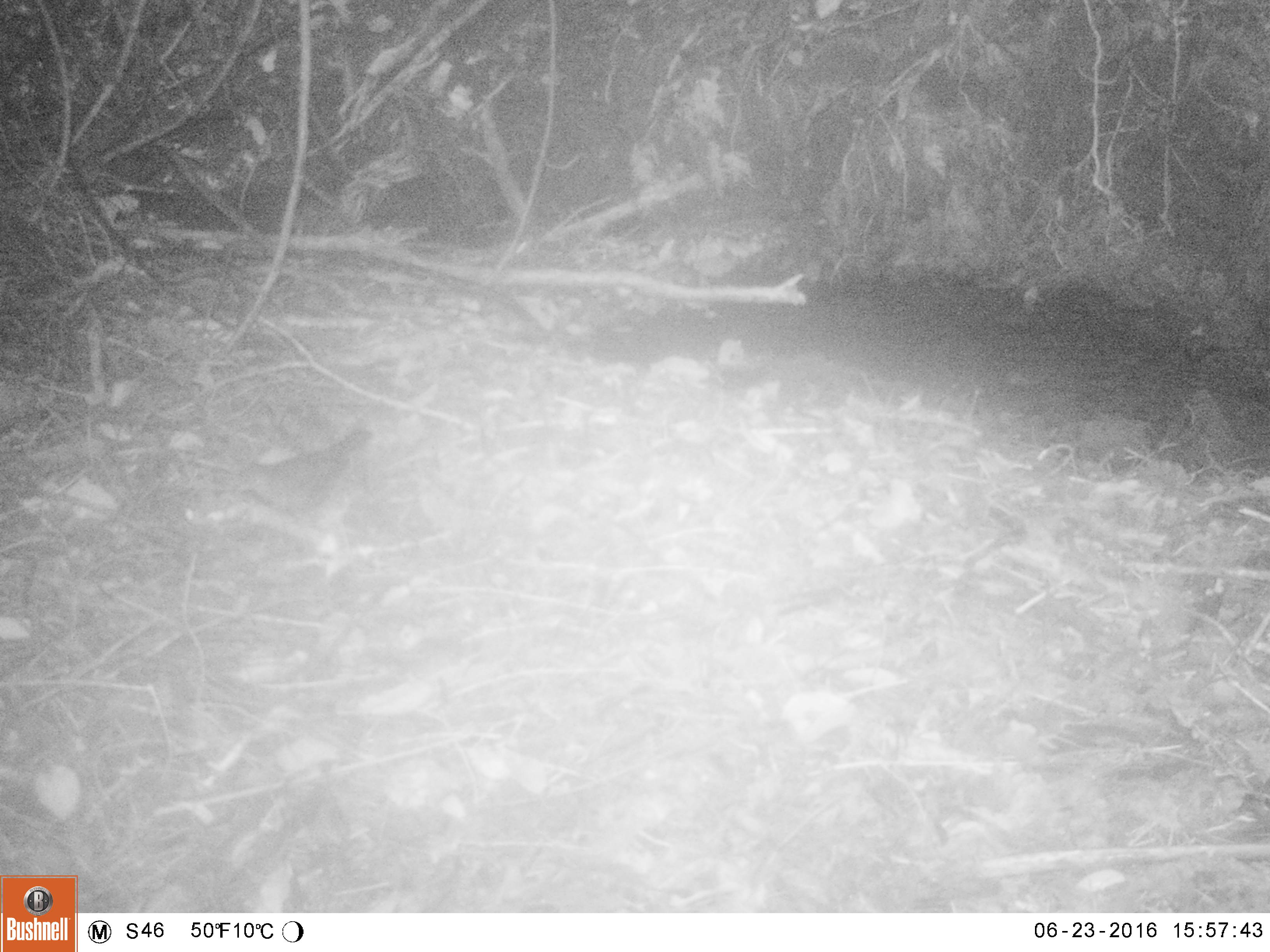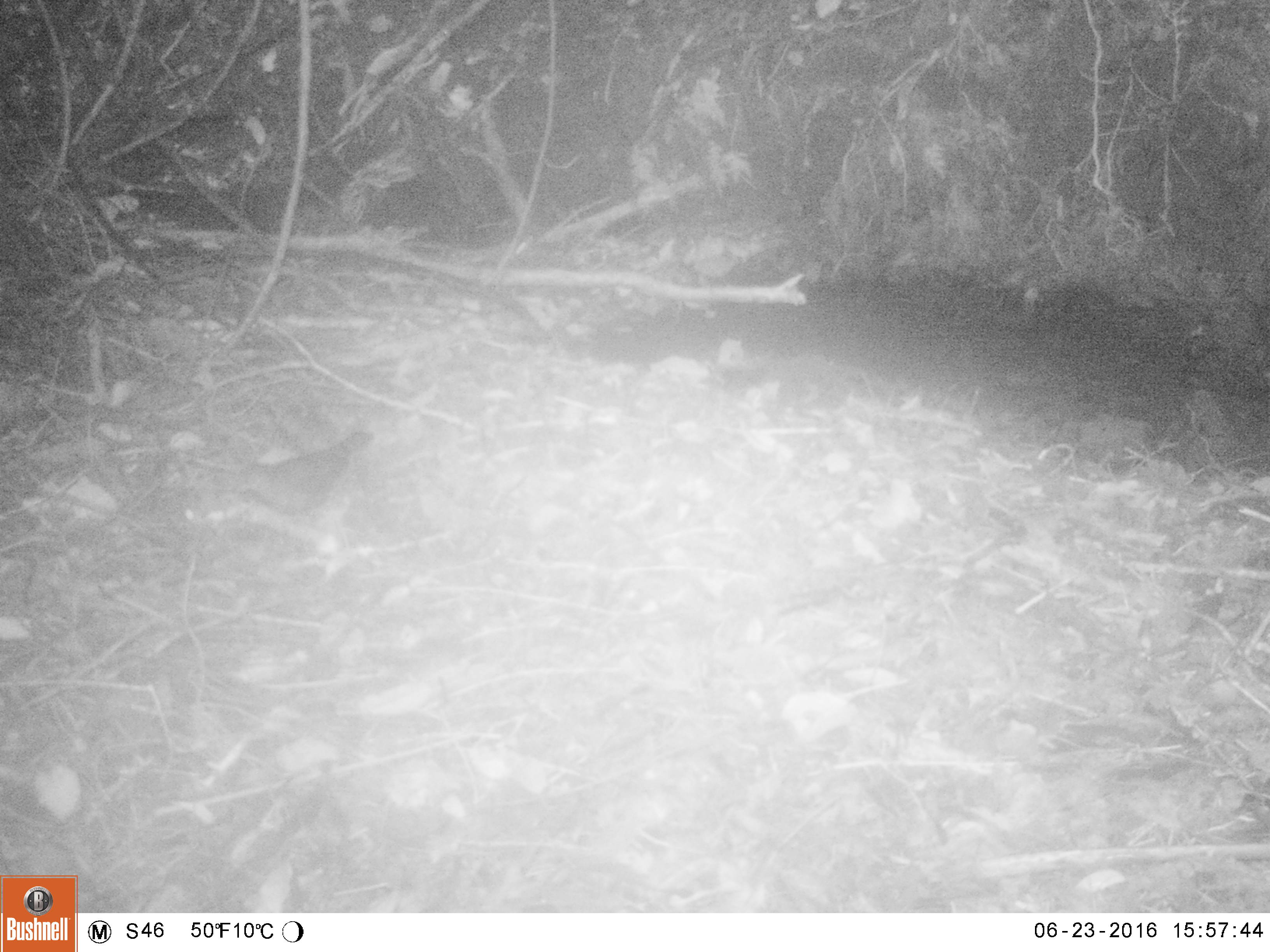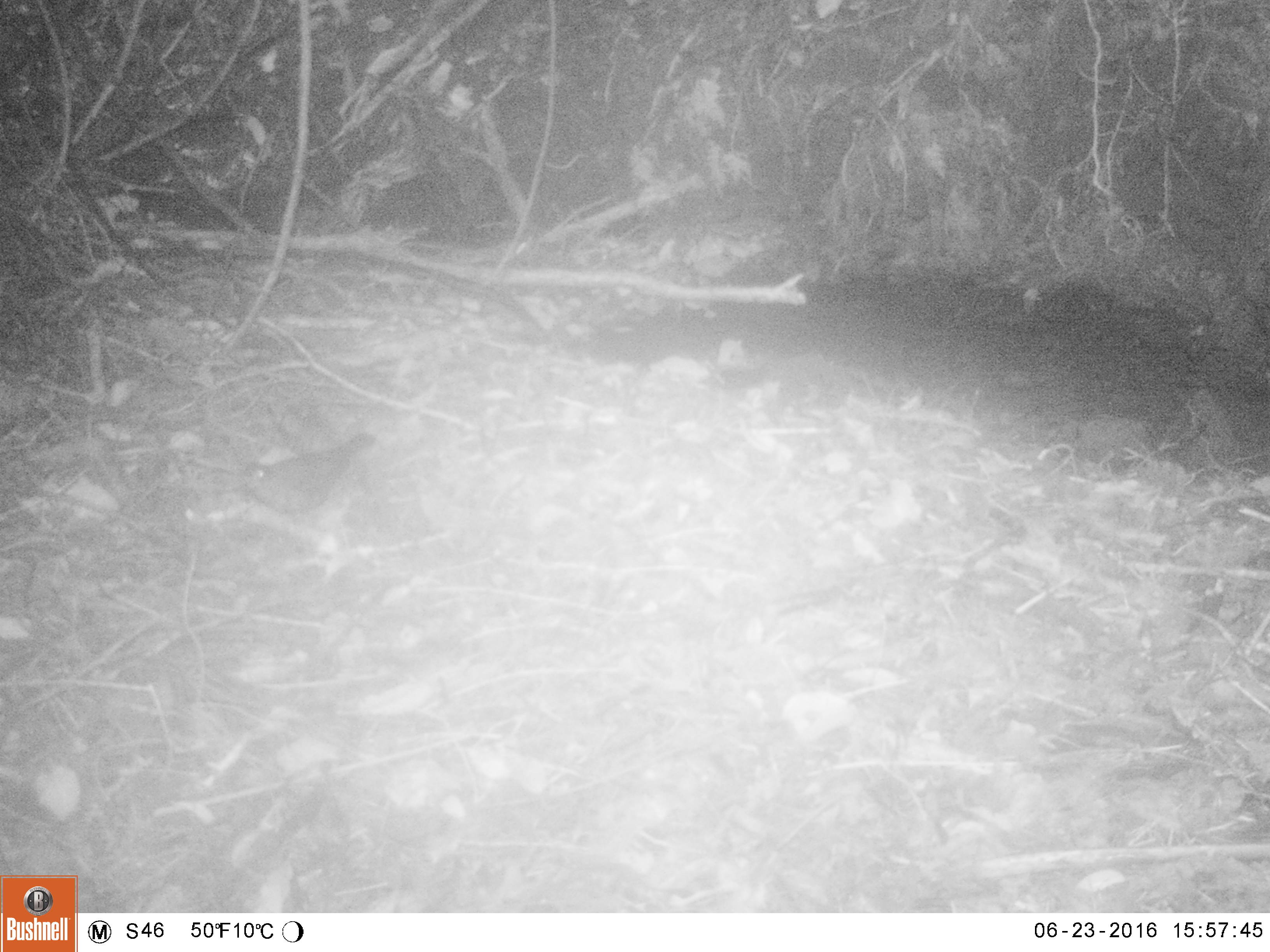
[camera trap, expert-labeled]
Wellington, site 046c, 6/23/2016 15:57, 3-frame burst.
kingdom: Animalia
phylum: Chordata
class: Aves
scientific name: Aves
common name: bird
Bird (Aves).